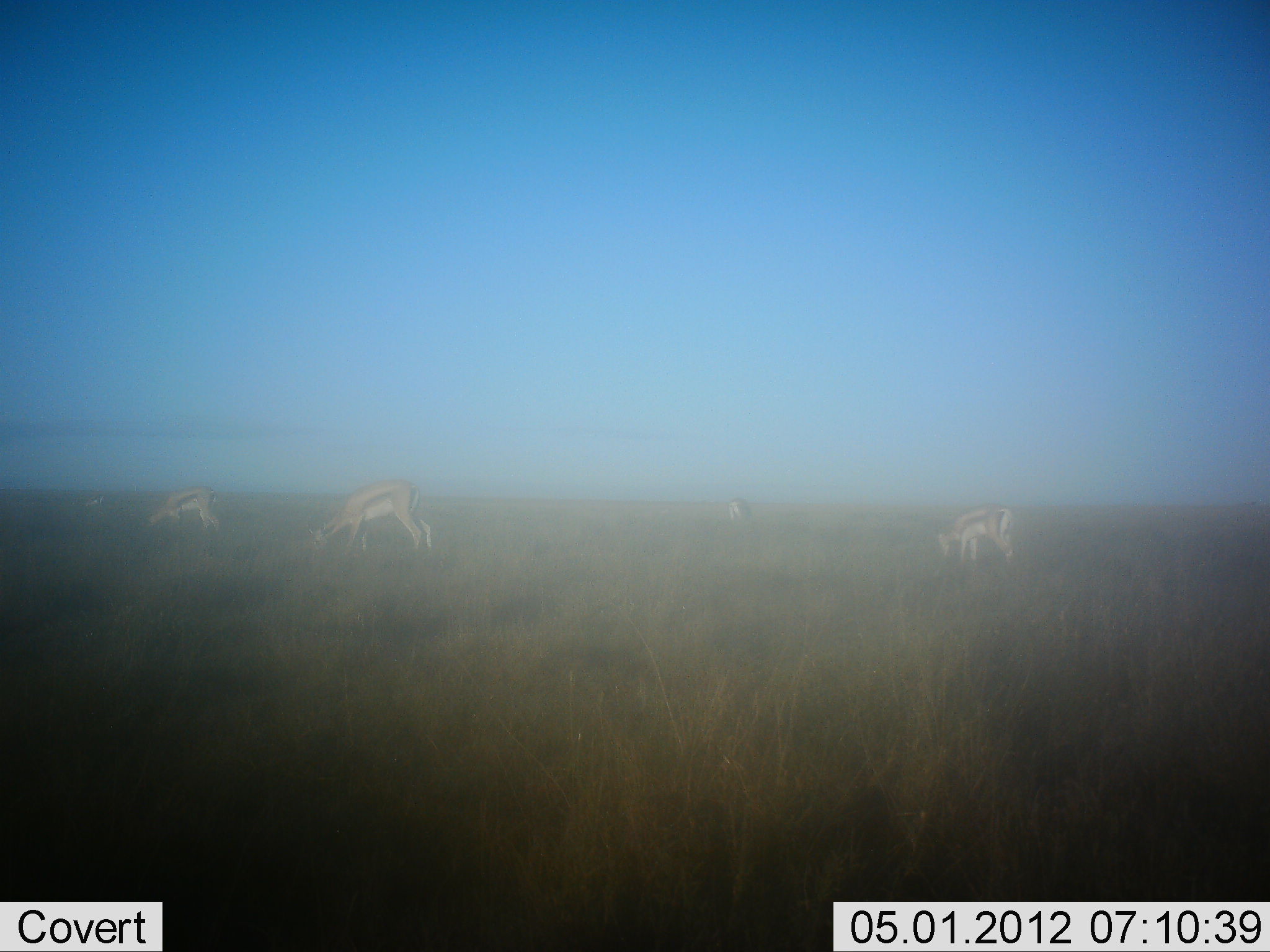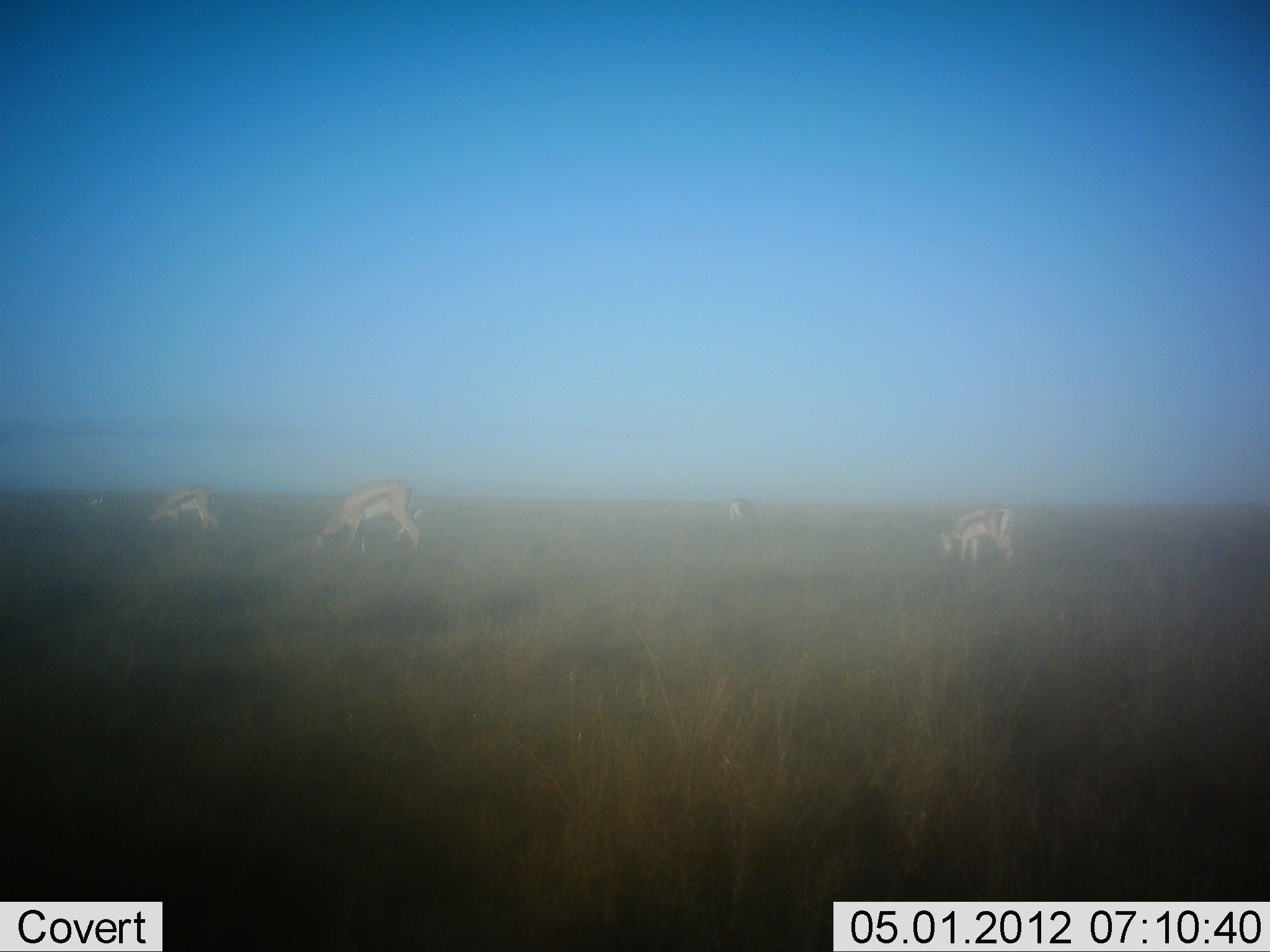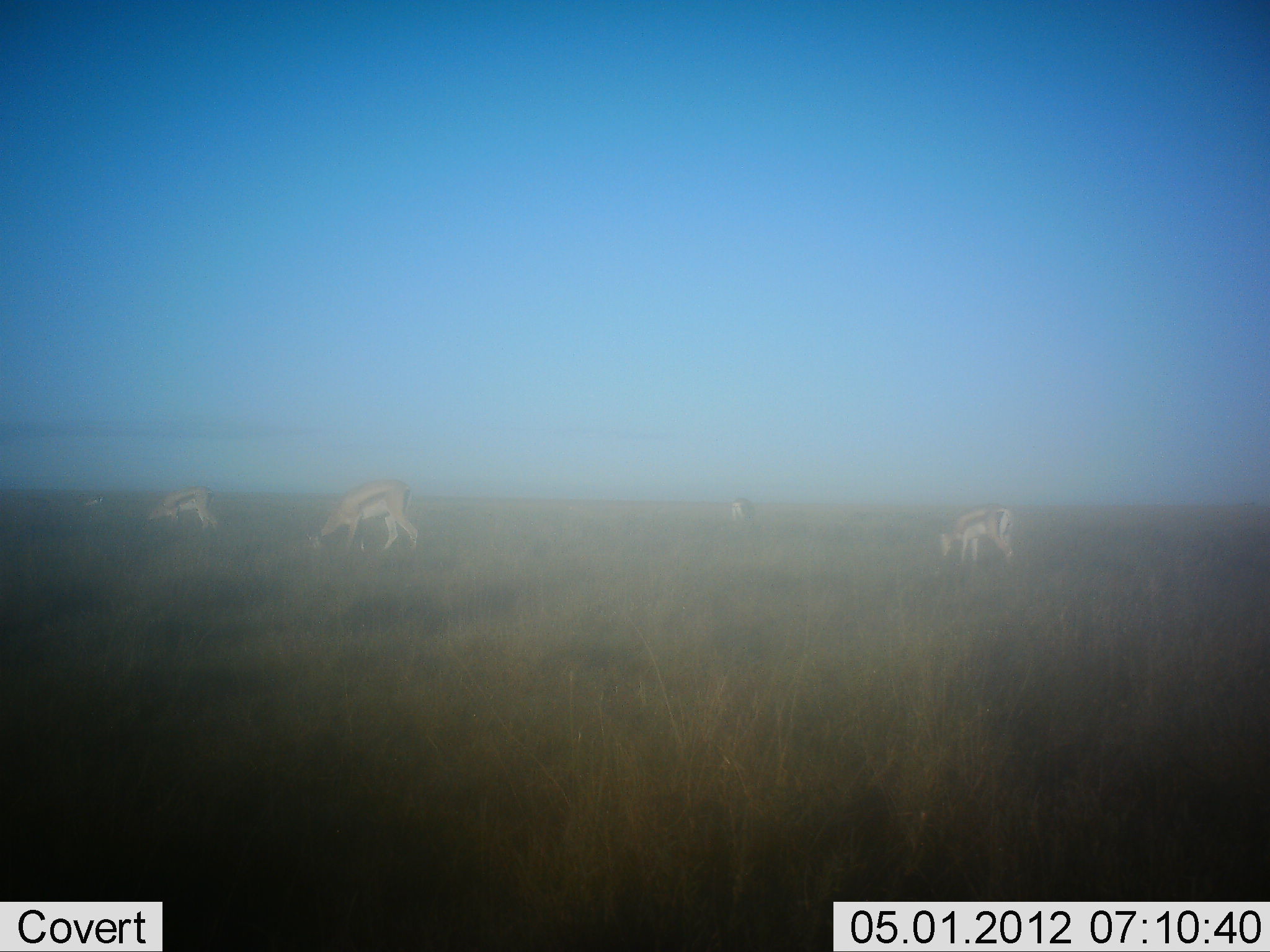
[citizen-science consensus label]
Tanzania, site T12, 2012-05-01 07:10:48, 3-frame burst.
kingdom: Animalia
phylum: Chordata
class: Mammalia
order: Artiodactyla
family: Bovidae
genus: Eudorcas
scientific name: Eudorcas thomsonii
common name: thomson's gazelle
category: gazellethomsons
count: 4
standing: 27%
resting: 0%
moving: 0%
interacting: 0%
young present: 0%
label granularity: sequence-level